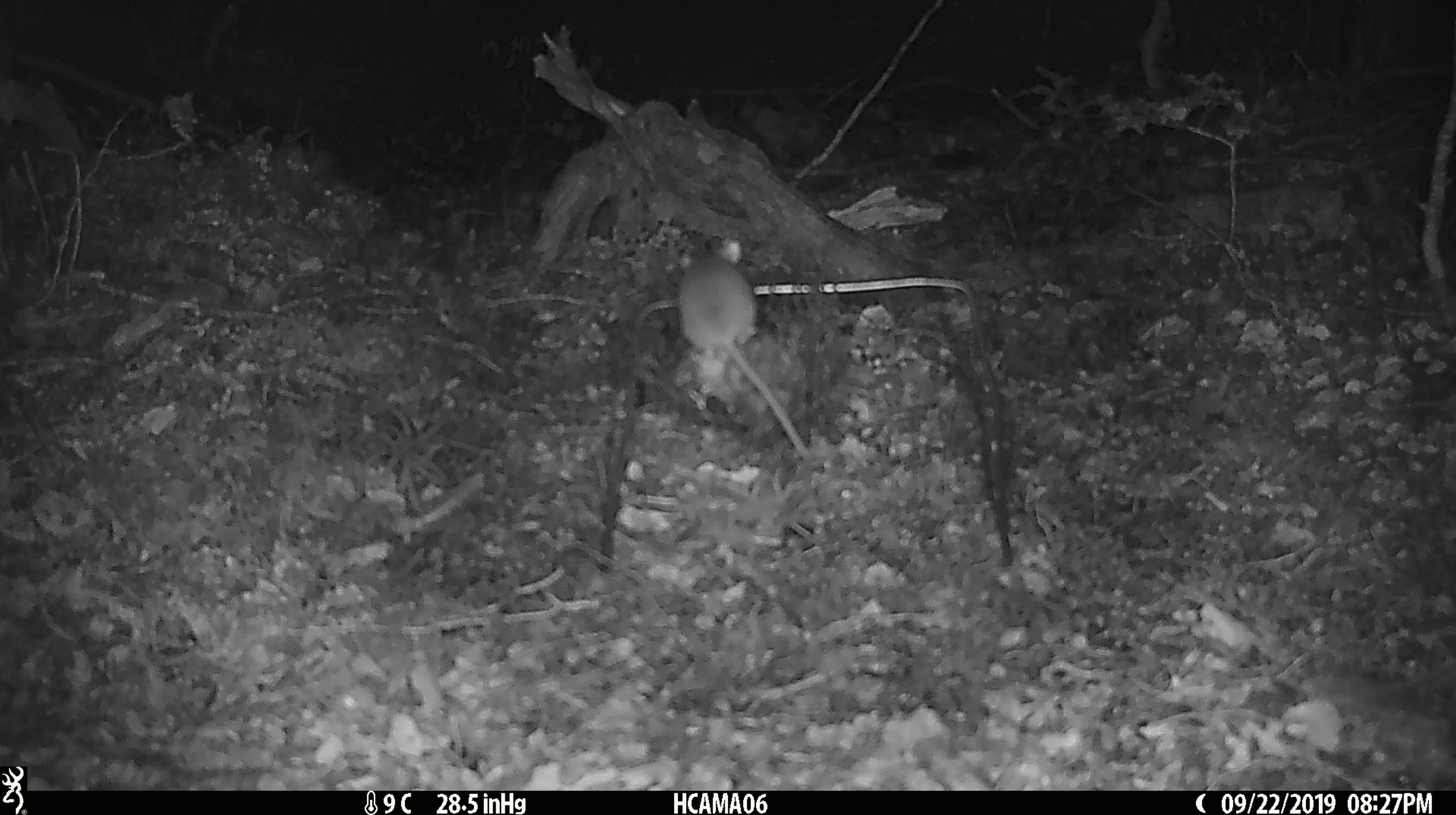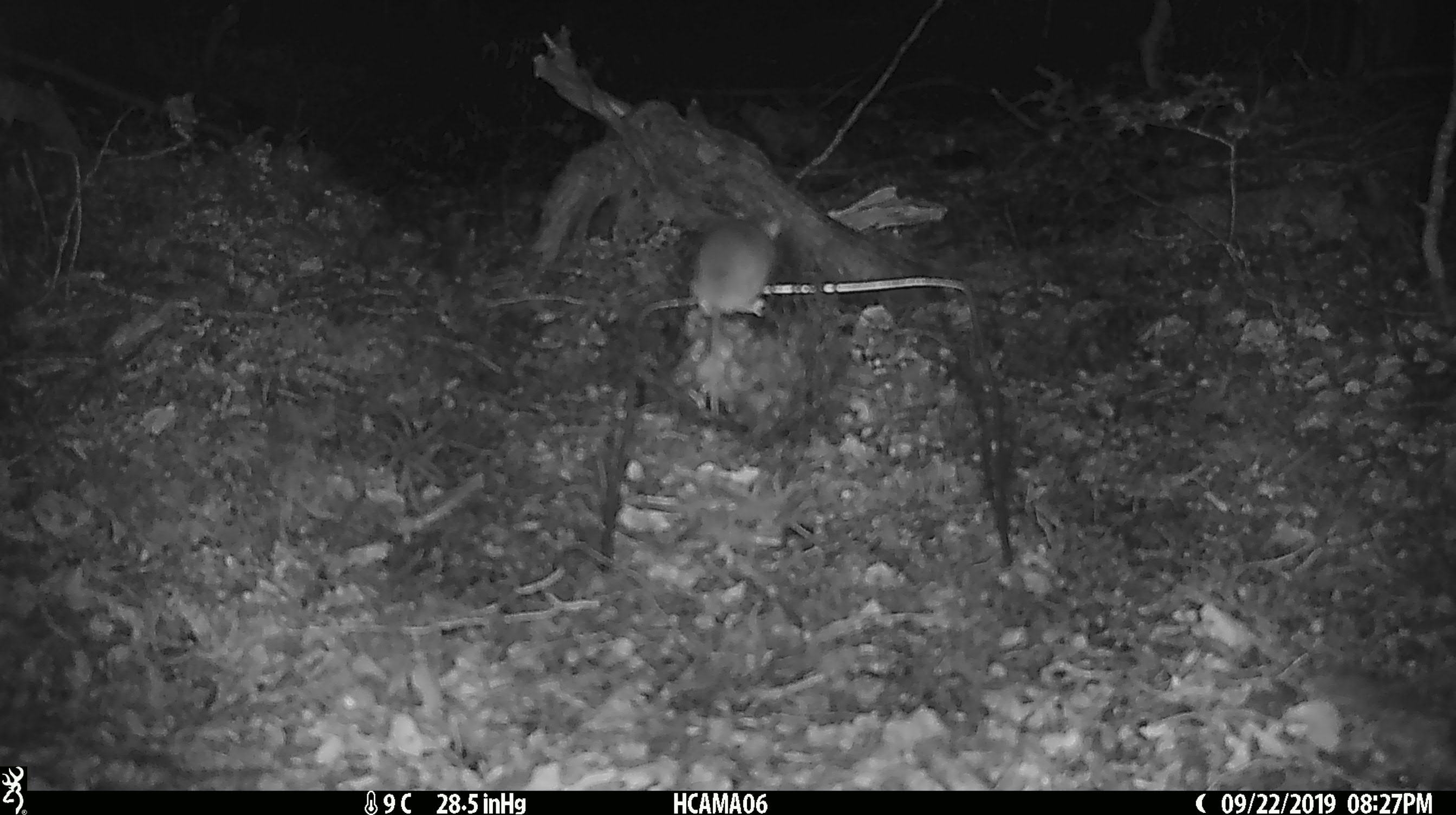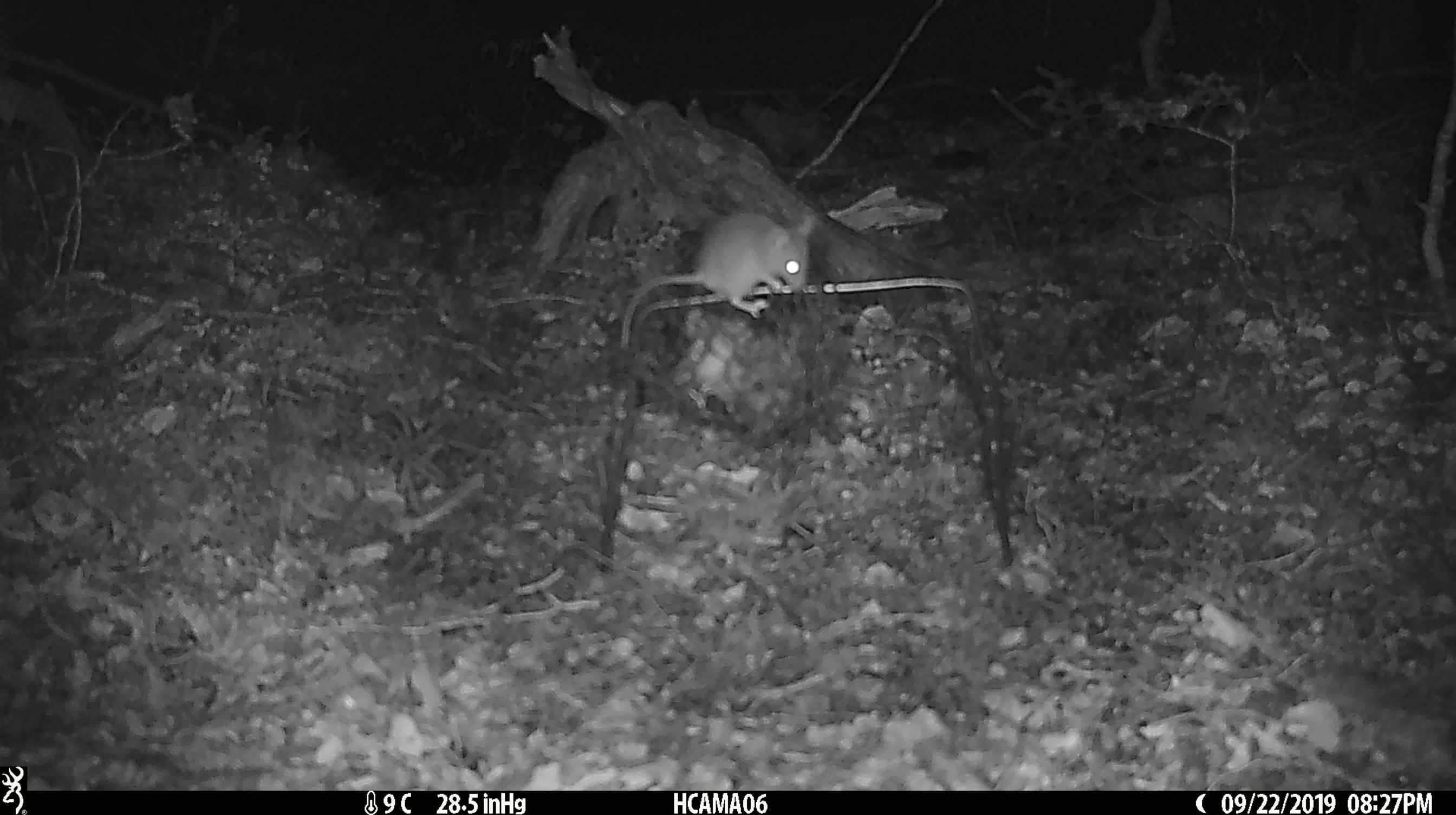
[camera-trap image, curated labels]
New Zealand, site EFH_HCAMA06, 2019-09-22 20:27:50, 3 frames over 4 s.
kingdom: Animalia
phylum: Chordata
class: Mammalia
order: Rodentia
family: Muridae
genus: Mus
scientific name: Mus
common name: mouse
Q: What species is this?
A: Mouse (Mus).